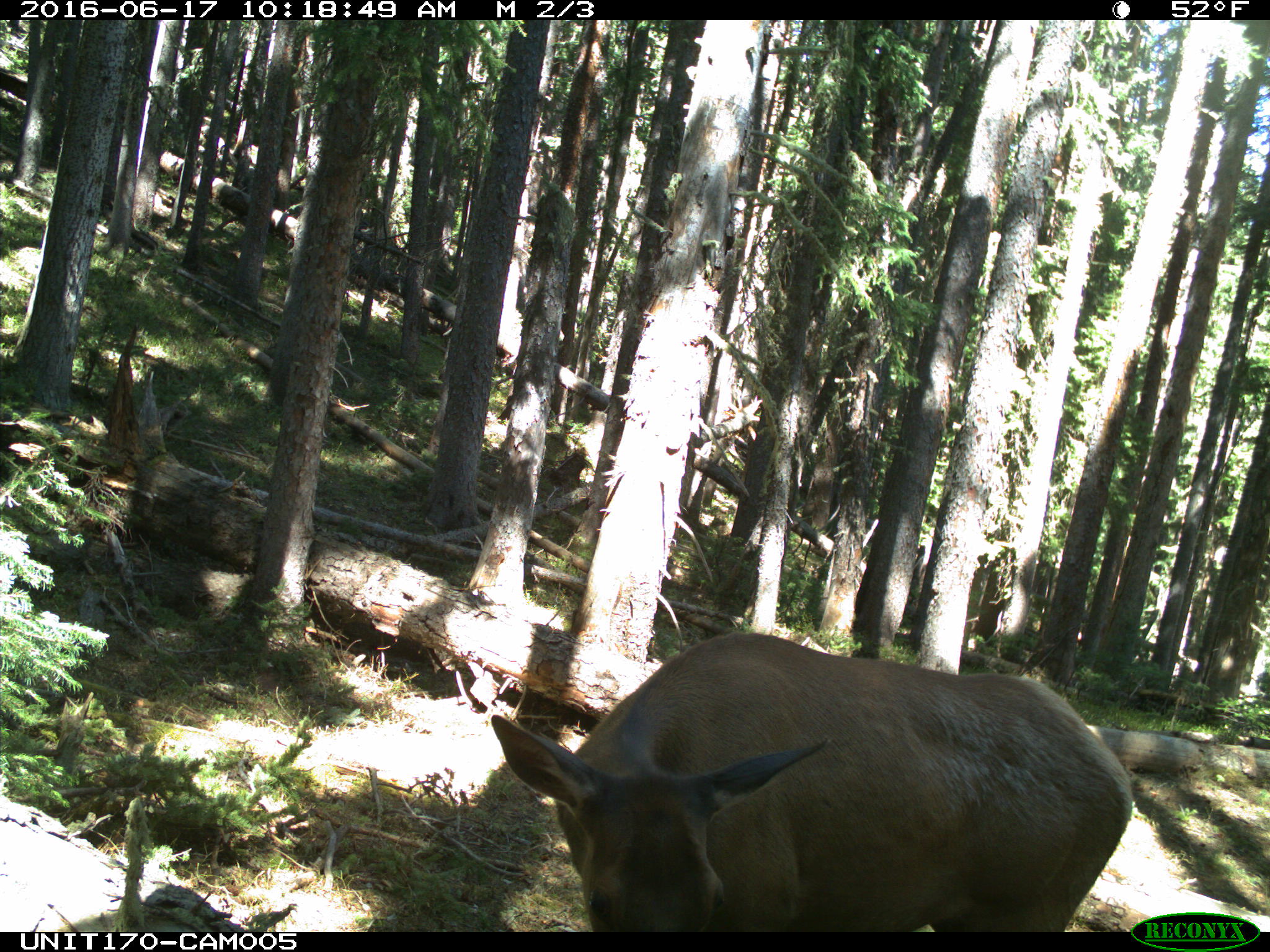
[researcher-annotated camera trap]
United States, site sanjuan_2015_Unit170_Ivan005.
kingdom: Animalia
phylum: Chordata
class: Mammalia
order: Artiodactyla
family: Cervidae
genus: Cervus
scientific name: Cervus elaphus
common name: red deer